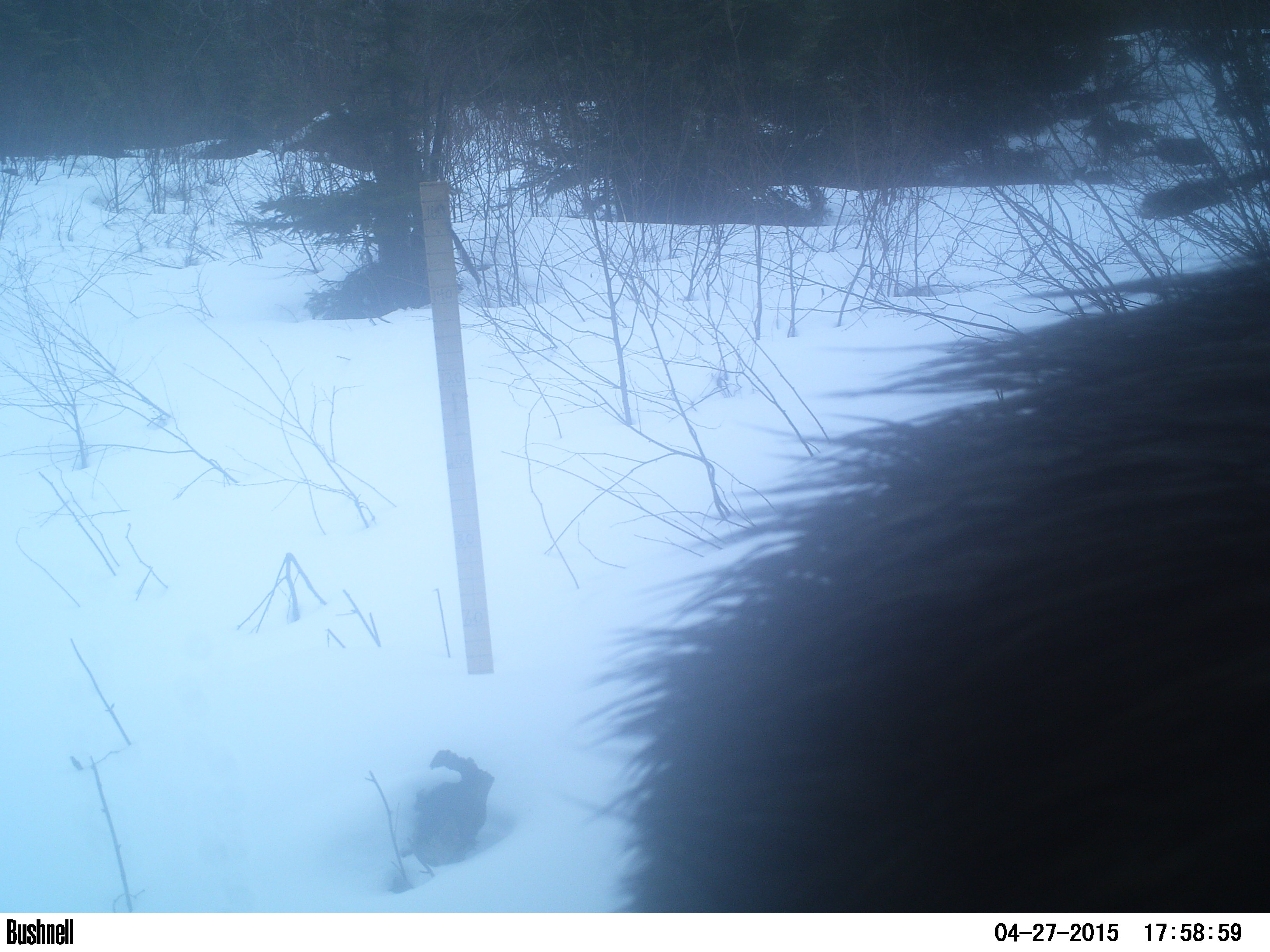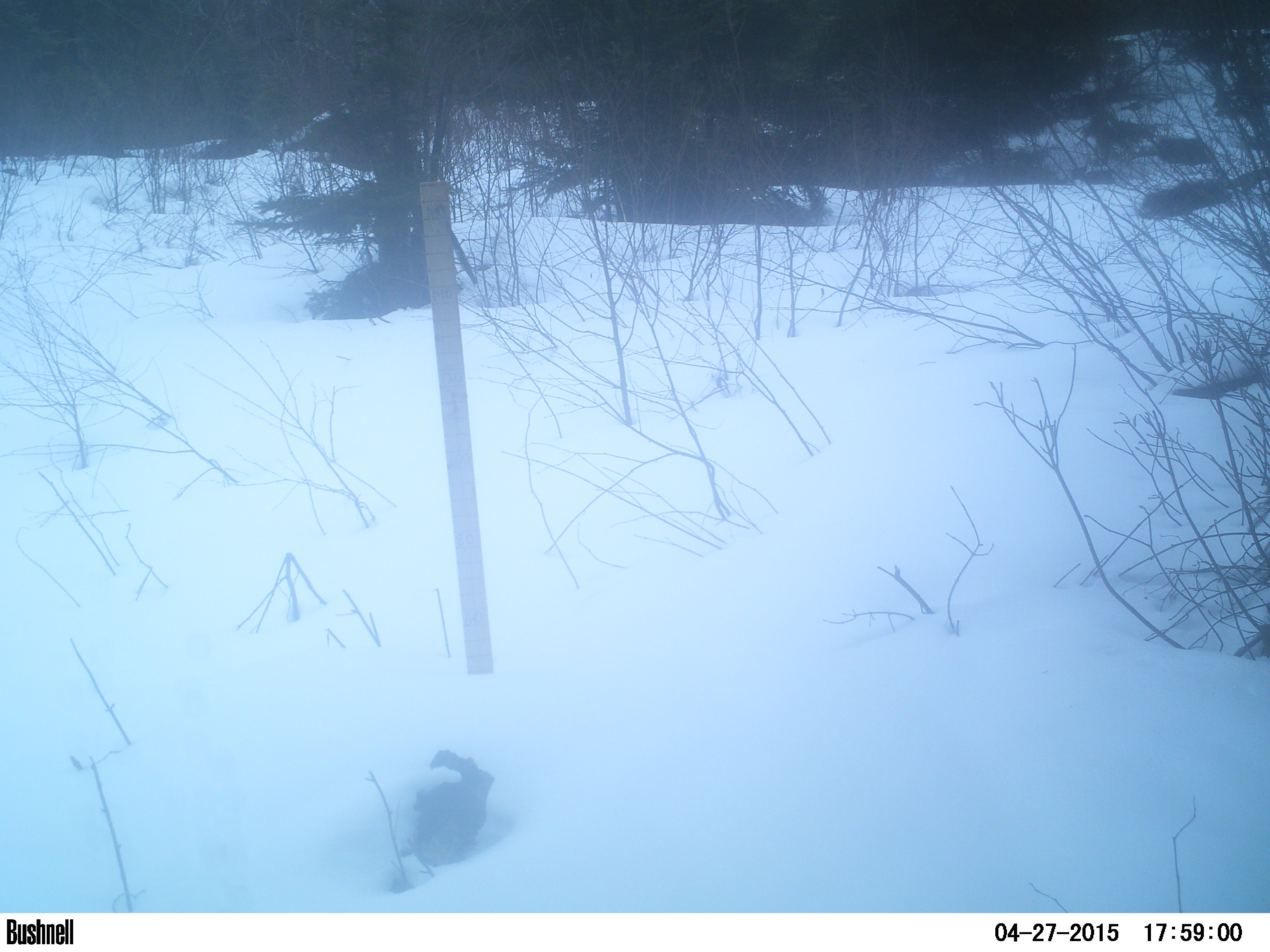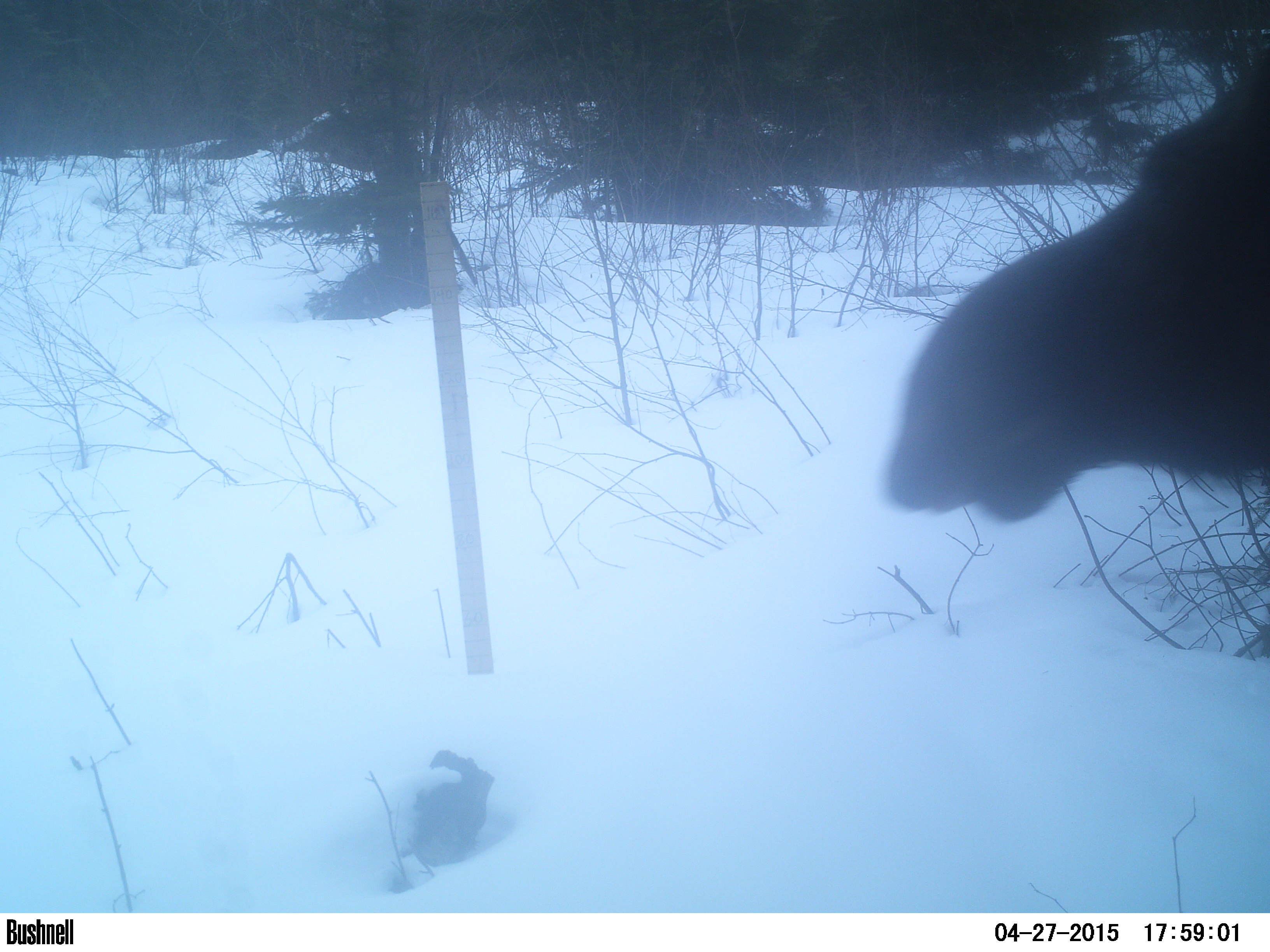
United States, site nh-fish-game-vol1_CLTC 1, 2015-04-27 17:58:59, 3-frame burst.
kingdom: Animalia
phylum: Chordata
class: Mammalia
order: Artiodactyla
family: Cervidae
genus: Alces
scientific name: Alces alces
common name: moose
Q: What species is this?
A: Moose (Alces alces).